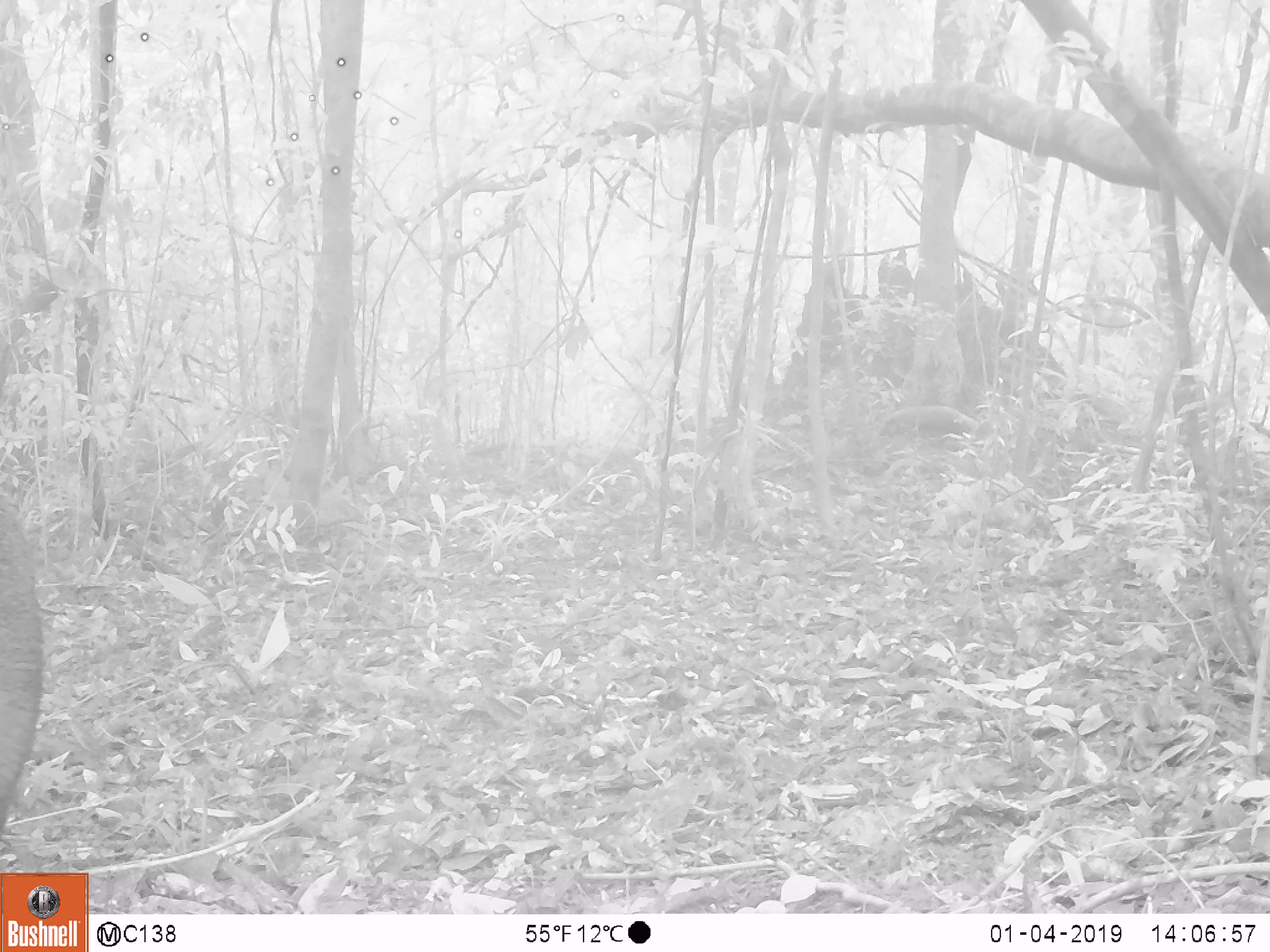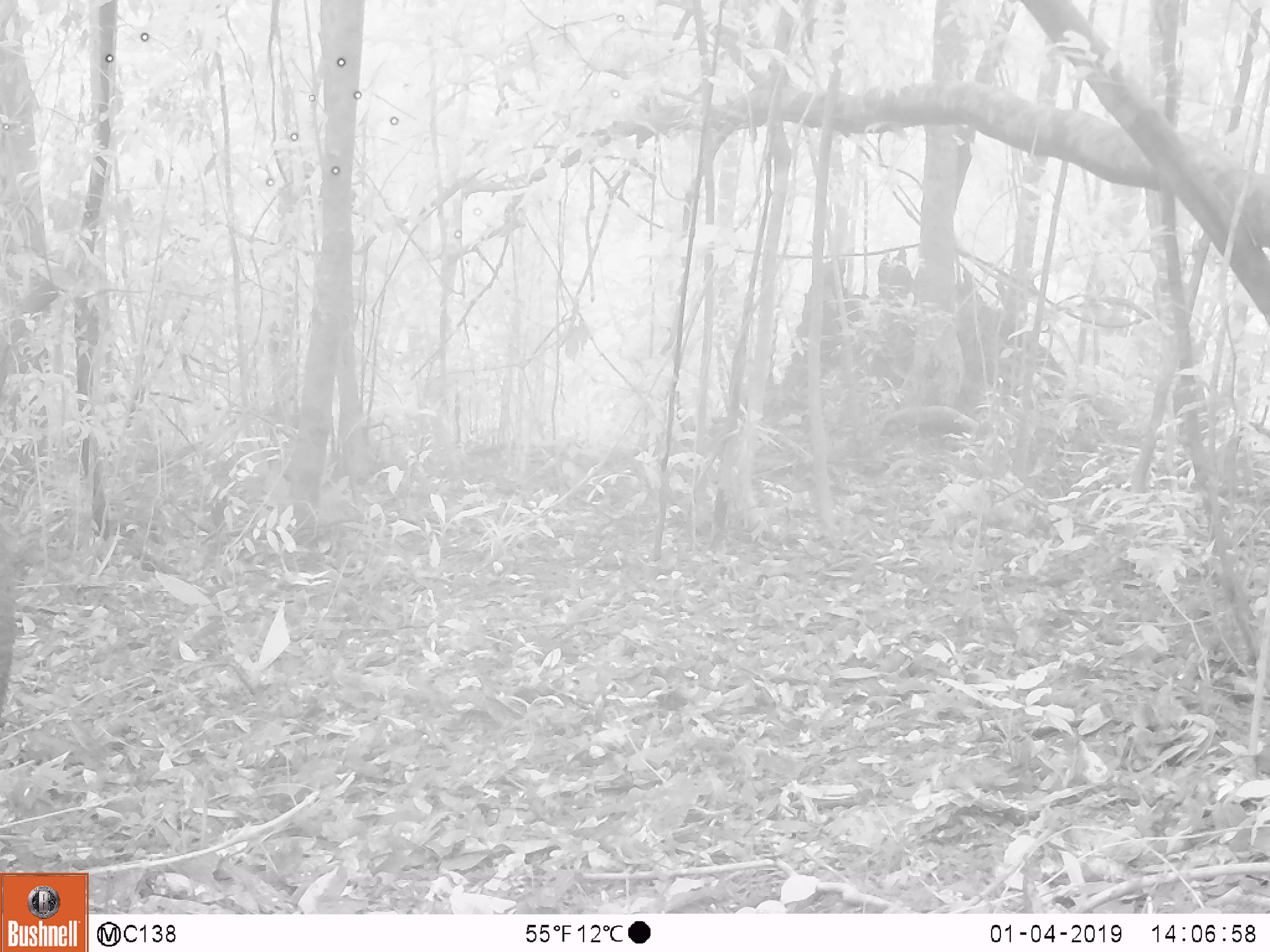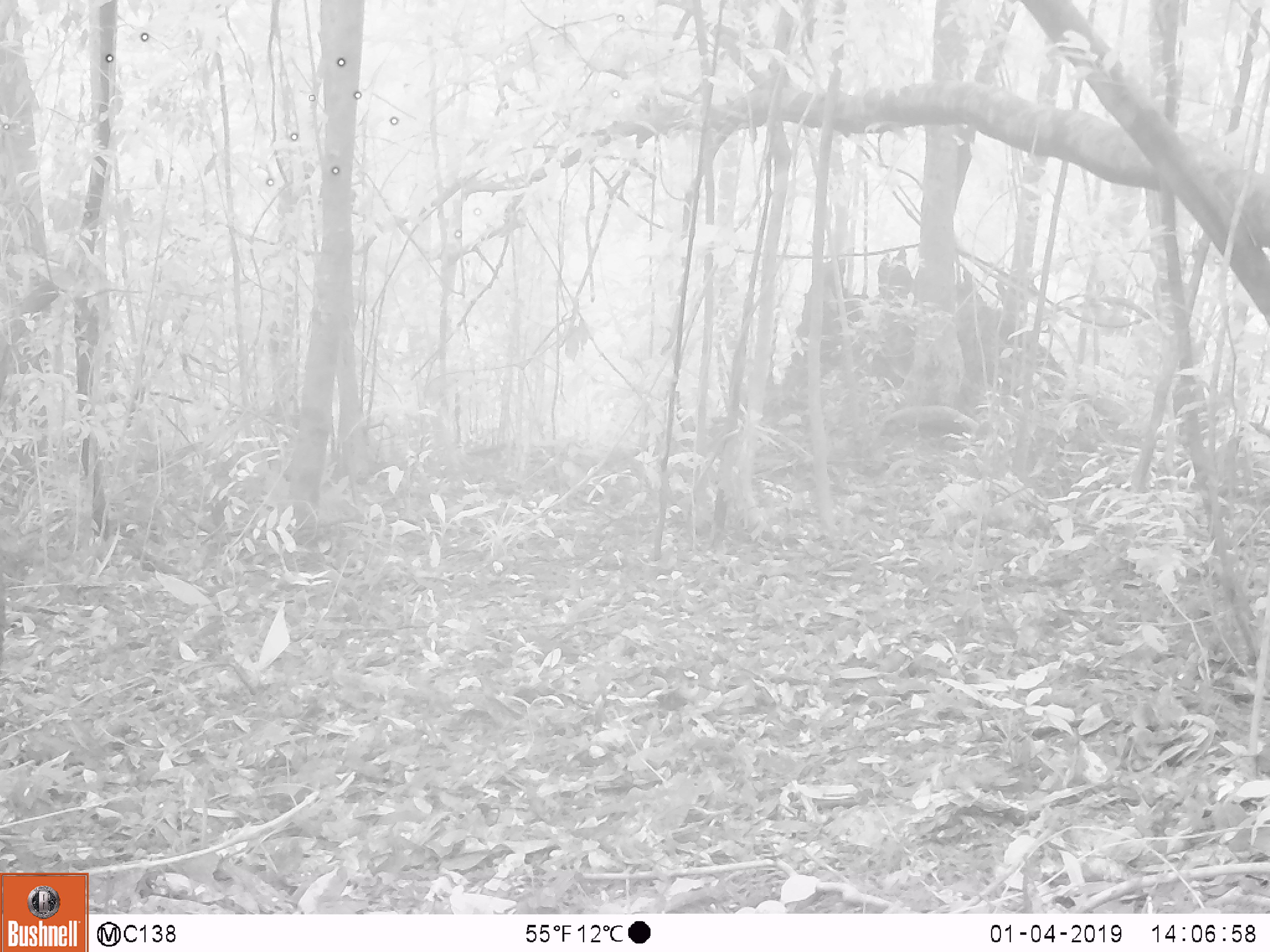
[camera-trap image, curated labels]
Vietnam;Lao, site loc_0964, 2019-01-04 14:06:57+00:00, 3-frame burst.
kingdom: Animalia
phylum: Chordata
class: Mammalia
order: Artiodactyla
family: Suidae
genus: Sus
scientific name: Sus scrofa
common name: eurasian wild pig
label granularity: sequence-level